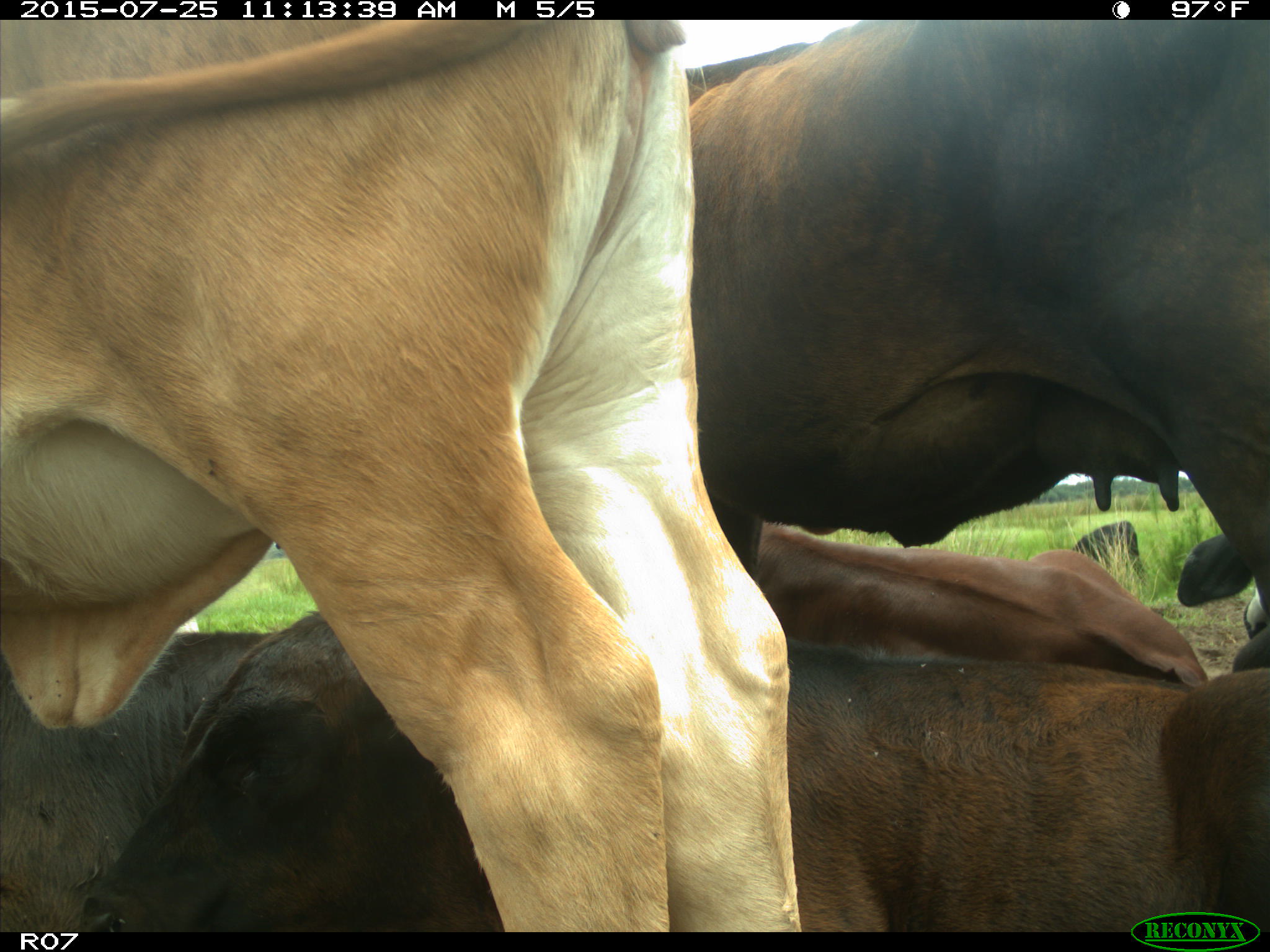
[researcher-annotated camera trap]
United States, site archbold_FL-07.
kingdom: Animalia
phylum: Chordata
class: Mammalia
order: Artiodactyla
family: Bovidae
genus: Bos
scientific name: Bos taurus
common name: domestic cow